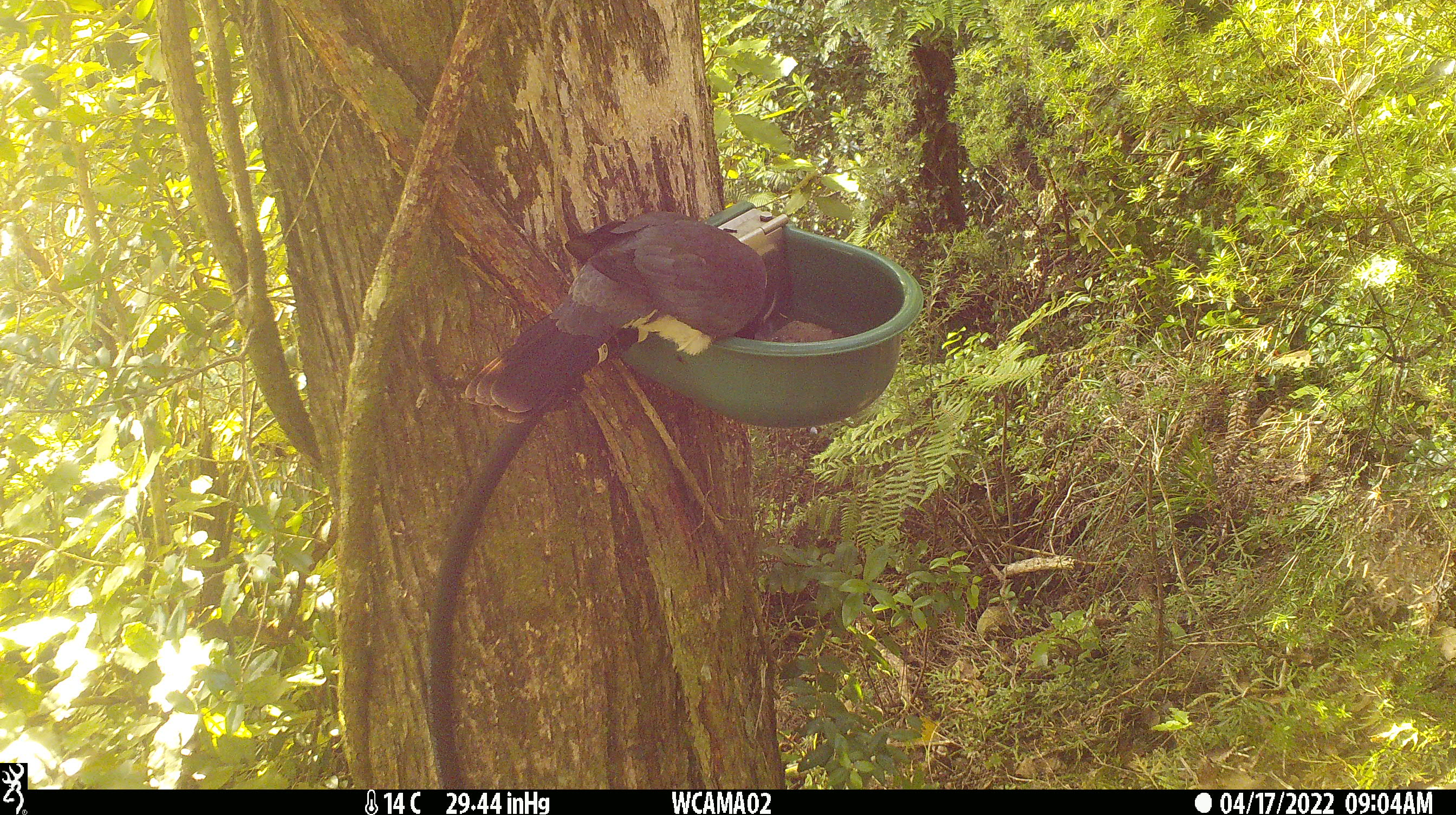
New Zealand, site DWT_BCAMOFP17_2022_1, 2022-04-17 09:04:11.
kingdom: Animalia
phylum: Chordata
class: Aves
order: Columbiformes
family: Columbidae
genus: Hemiphaga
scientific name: Hemiphaga novaeseelandiae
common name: new zealand pigeon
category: kereru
Kereru (new zealand pigeon) (Hemiphaga novaeseelandiae).